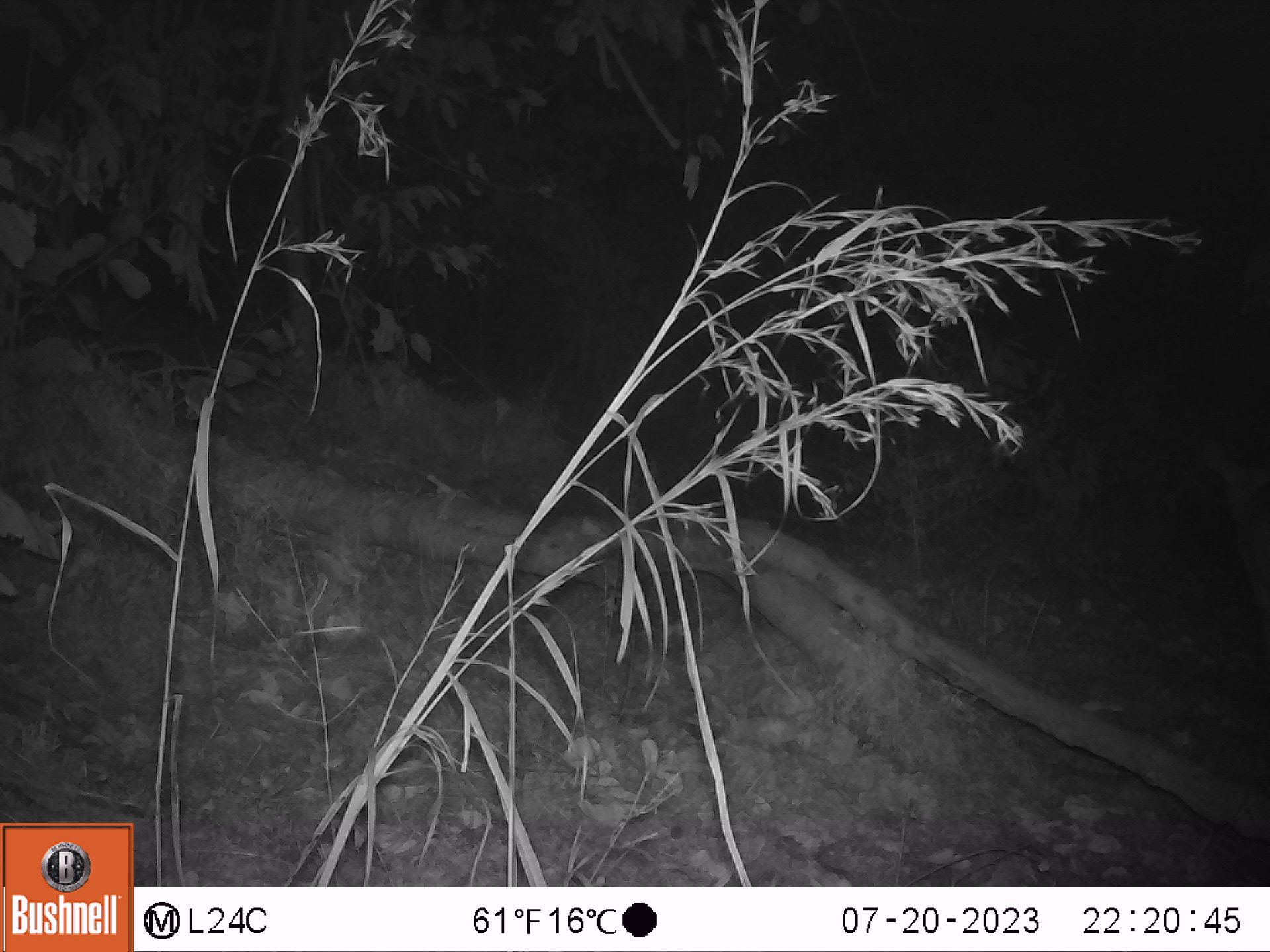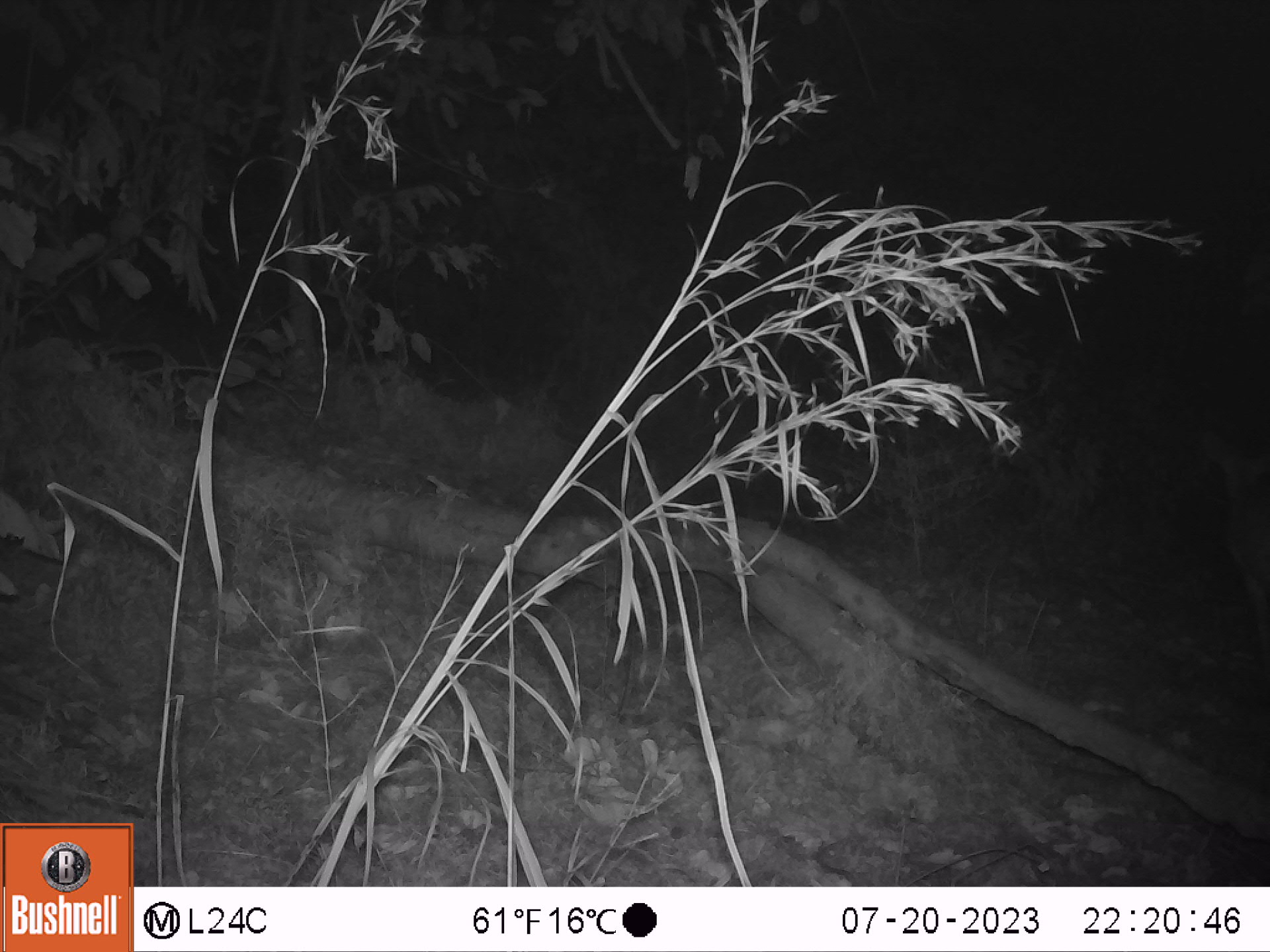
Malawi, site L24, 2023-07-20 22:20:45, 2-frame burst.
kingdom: Animalia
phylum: Chordata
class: Mammalia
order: Artiodactyla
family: Bovidae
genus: Tragelaphus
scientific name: Tragelaphus sylvaticus sylvaticus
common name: cape bushbuck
Cape bushbuck (Tragelaphus sylvaticus sylvaticus), count 1.